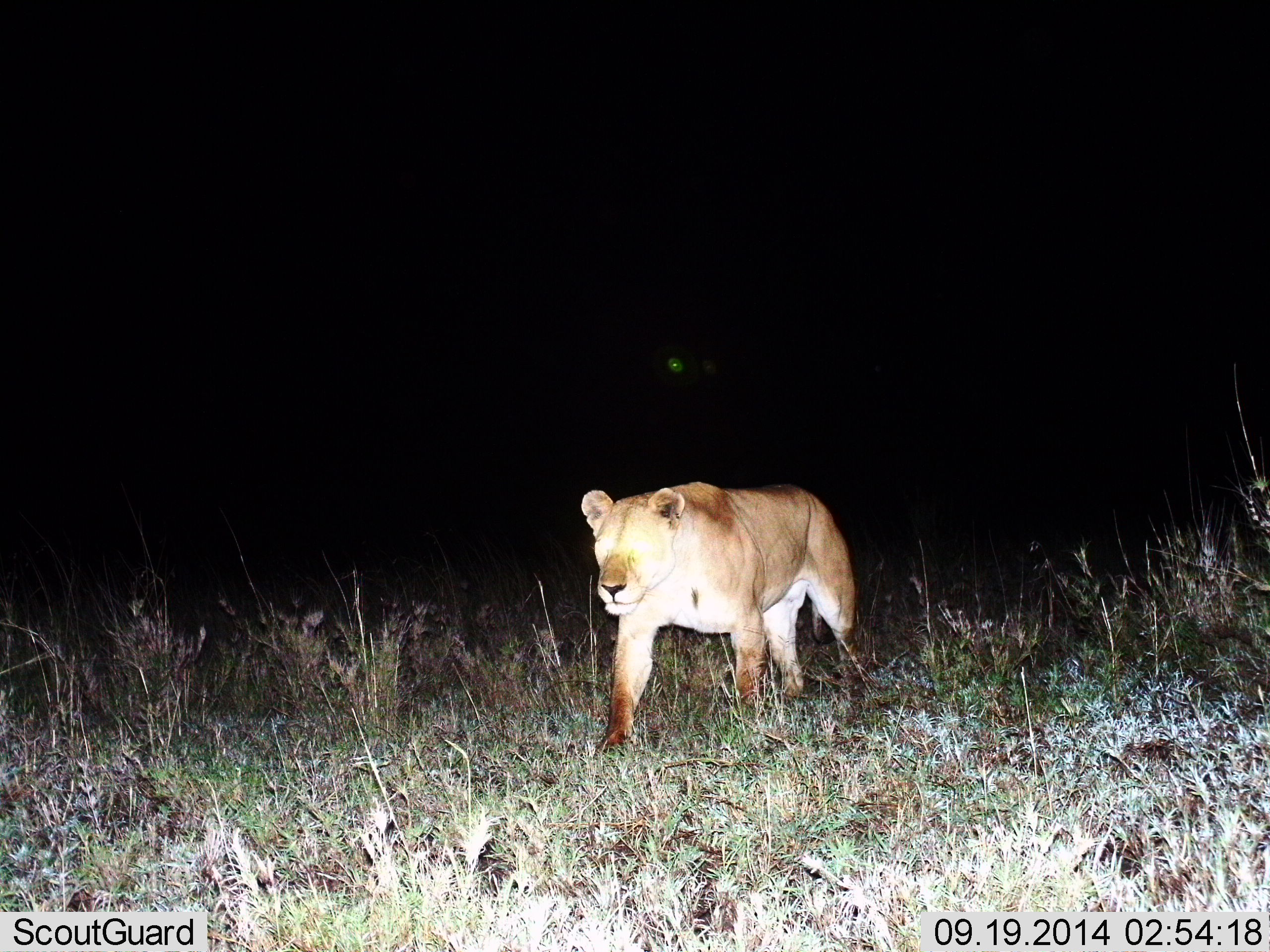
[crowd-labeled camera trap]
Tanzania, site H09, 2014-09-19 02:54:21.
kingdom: Animalia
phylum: Chordata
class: Mammalia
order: Carnivora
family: Felidae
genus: Panthera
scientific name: Panthera leo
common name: lion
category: lionfemale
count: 1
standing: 10%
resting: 0%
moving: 100%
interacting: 0%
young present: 0%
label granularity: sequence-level